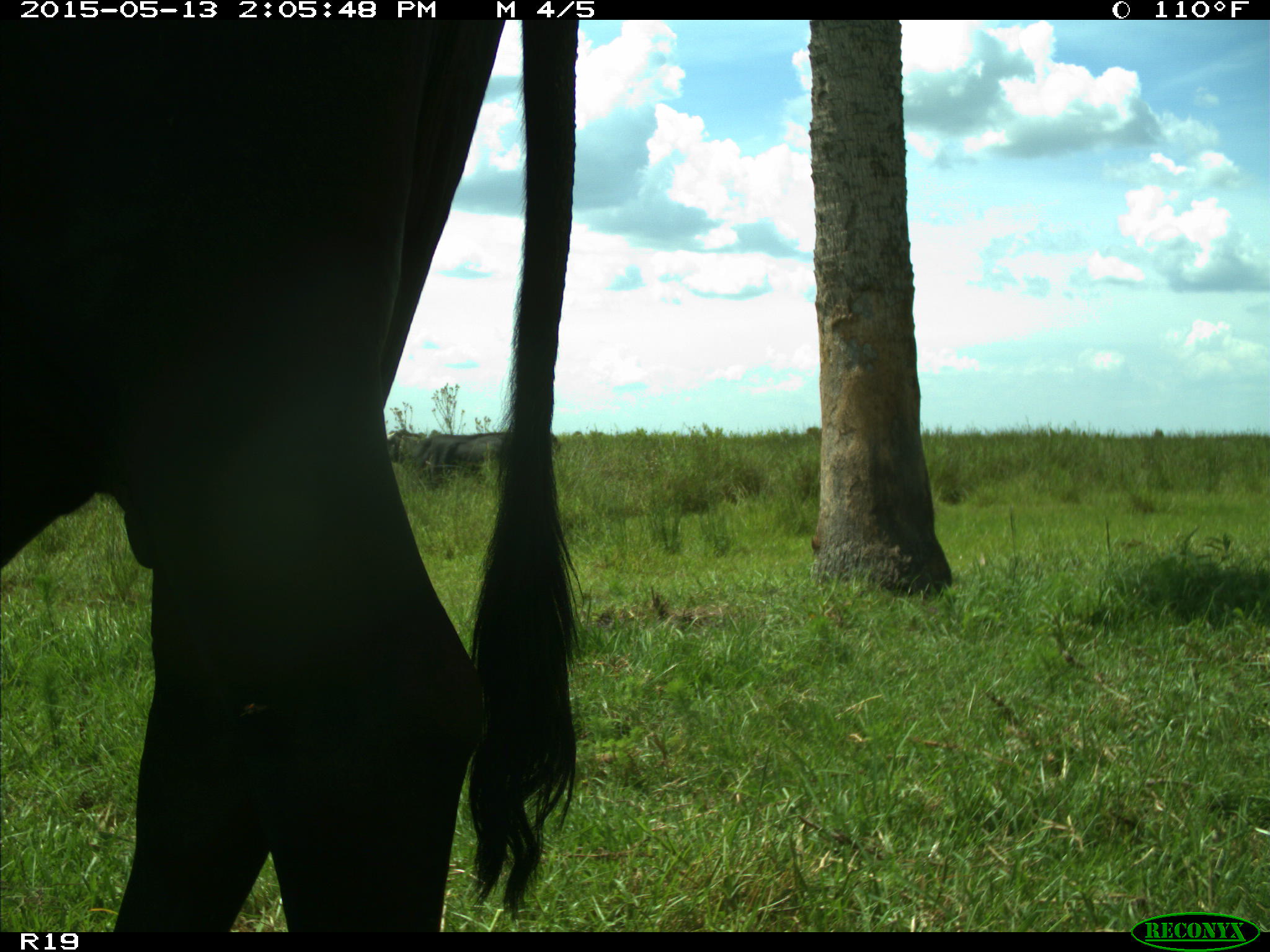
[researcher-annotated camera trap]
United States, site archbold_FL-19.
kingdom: Animalia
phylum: Chordata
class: Mammalia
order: Artiodactyla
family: Bovidae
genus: Bos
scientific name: Bos taurus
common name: domestic cow